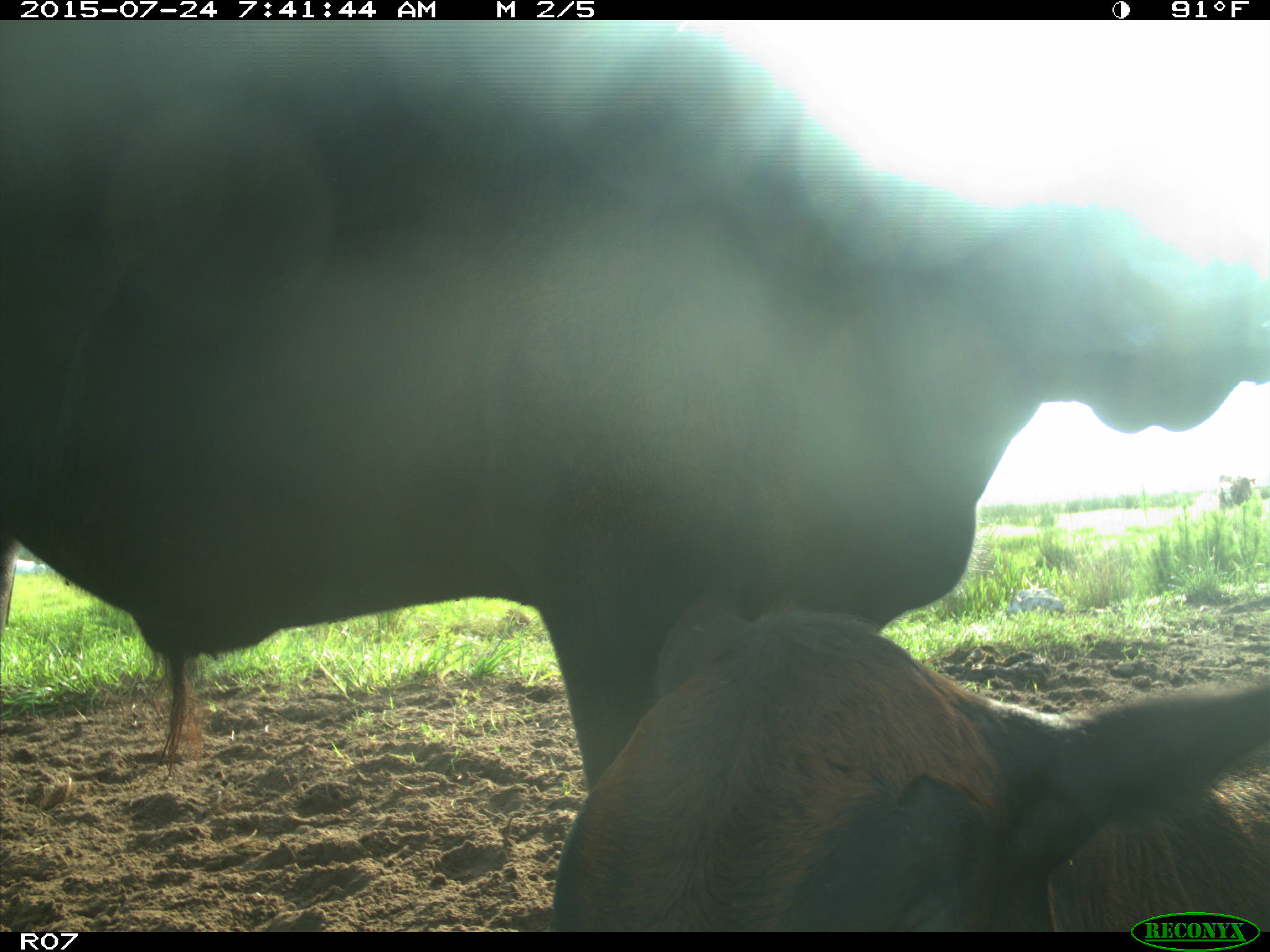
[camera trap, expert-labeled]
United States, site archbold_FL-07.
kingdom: Animalia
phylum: Chordata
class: Mammalia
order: Artiodactyla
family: Bovidae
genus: Bos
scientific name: Bos taurus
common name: domestic cow